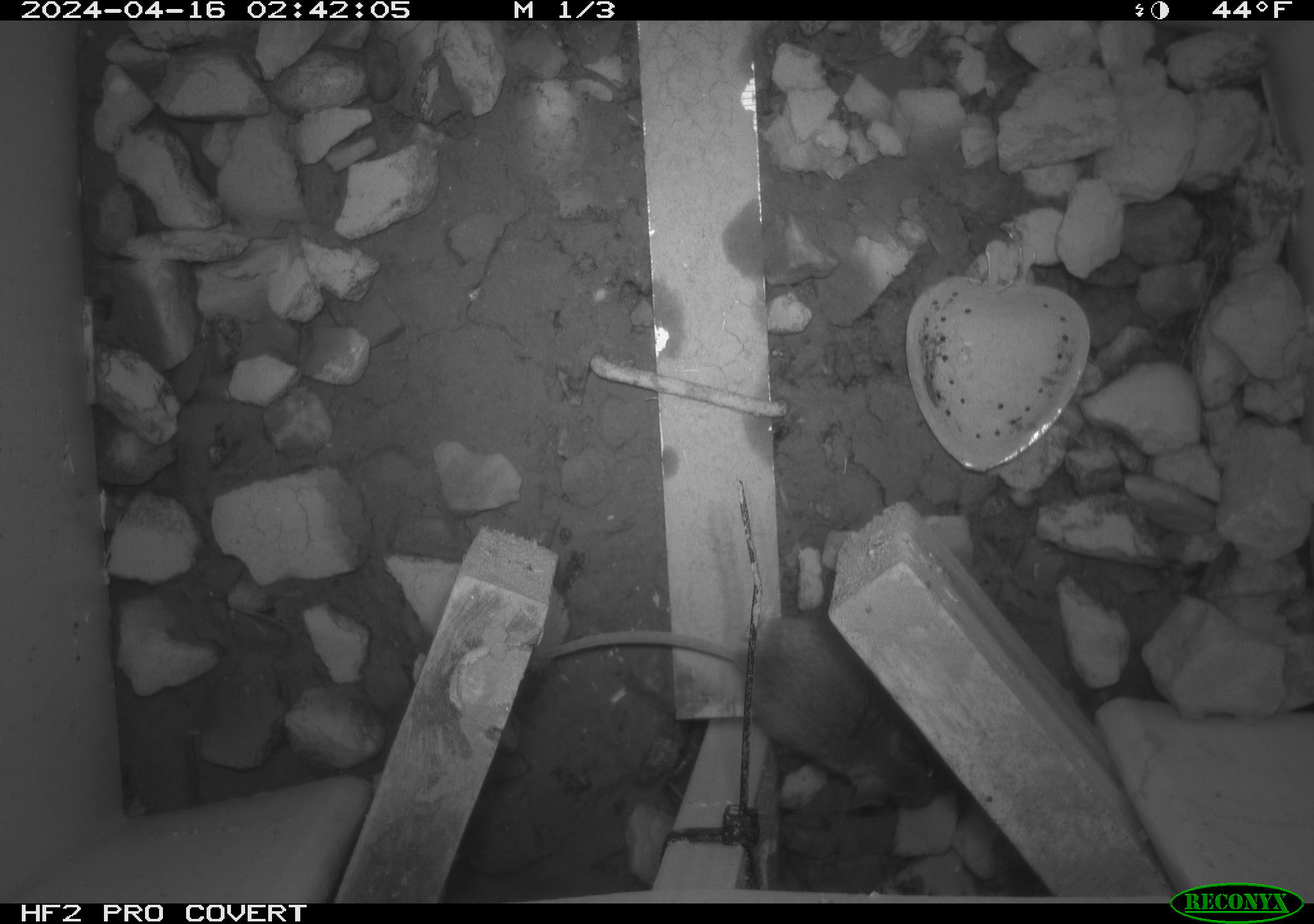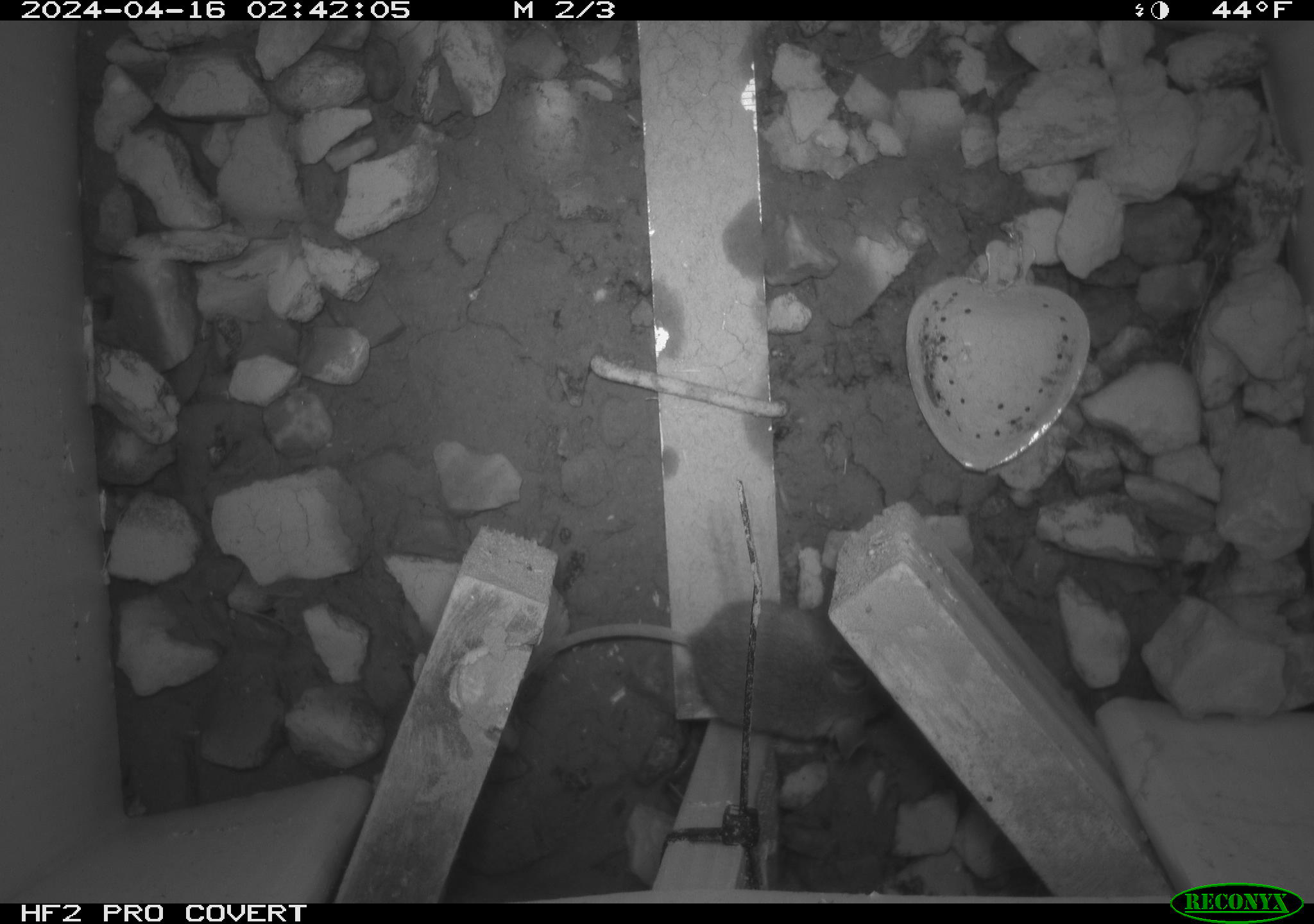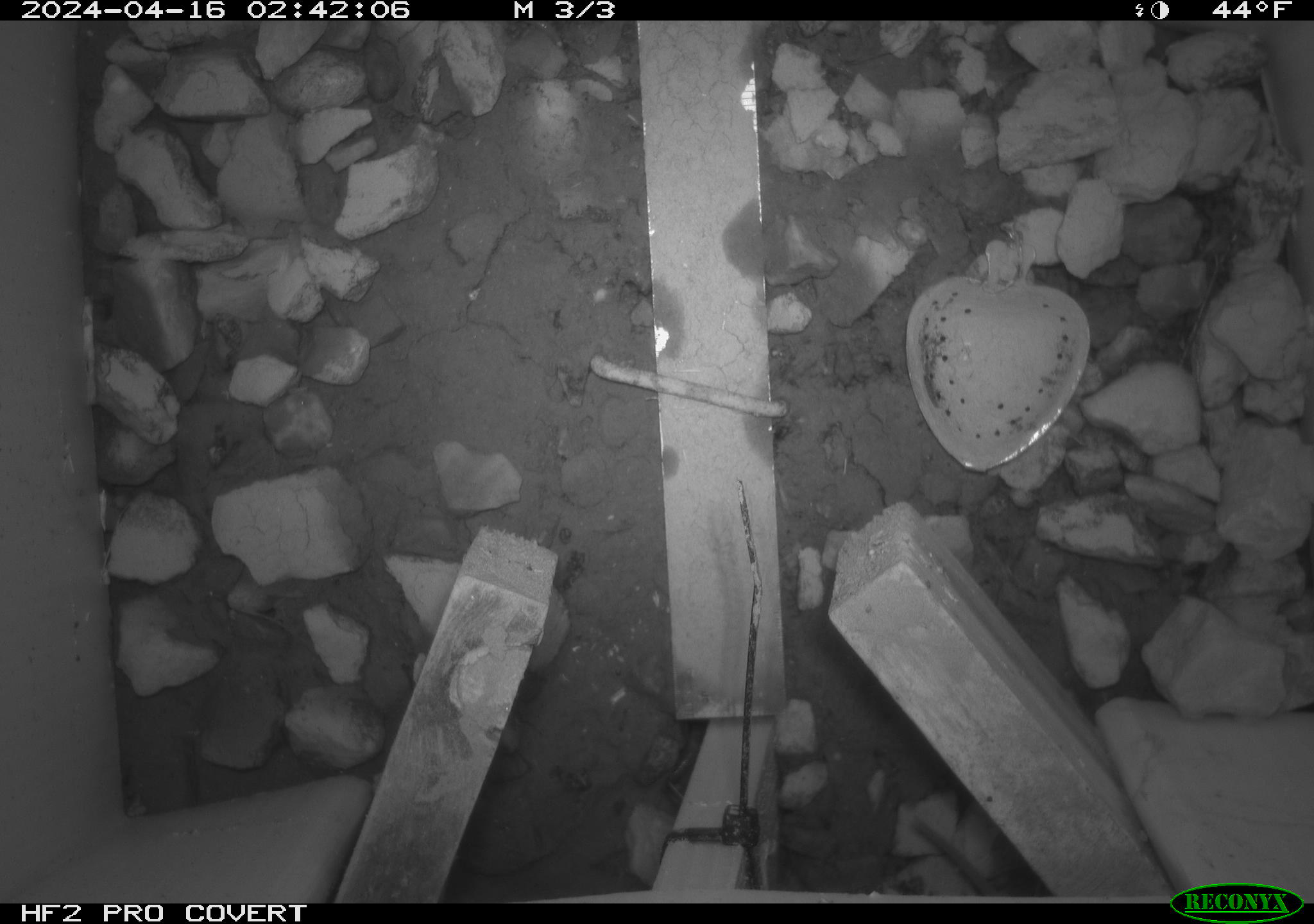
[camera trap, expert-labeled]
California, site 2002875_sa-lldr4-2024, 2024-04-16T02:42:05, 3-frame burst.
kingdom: Animalia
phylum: Chordata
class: Mammalia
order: Rodentia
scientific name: Rodentia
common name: mouse species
Mouse species (Rodentia).